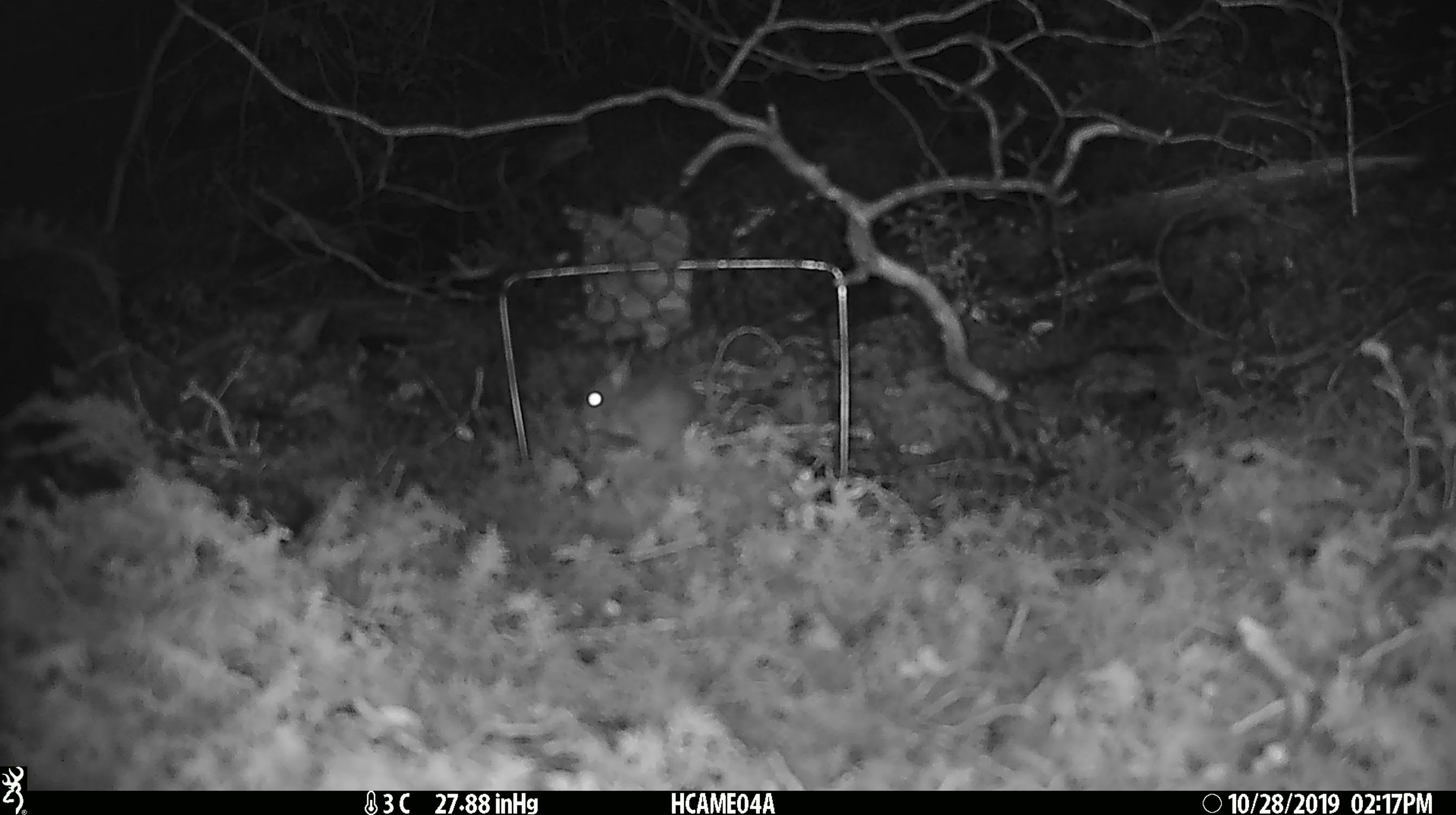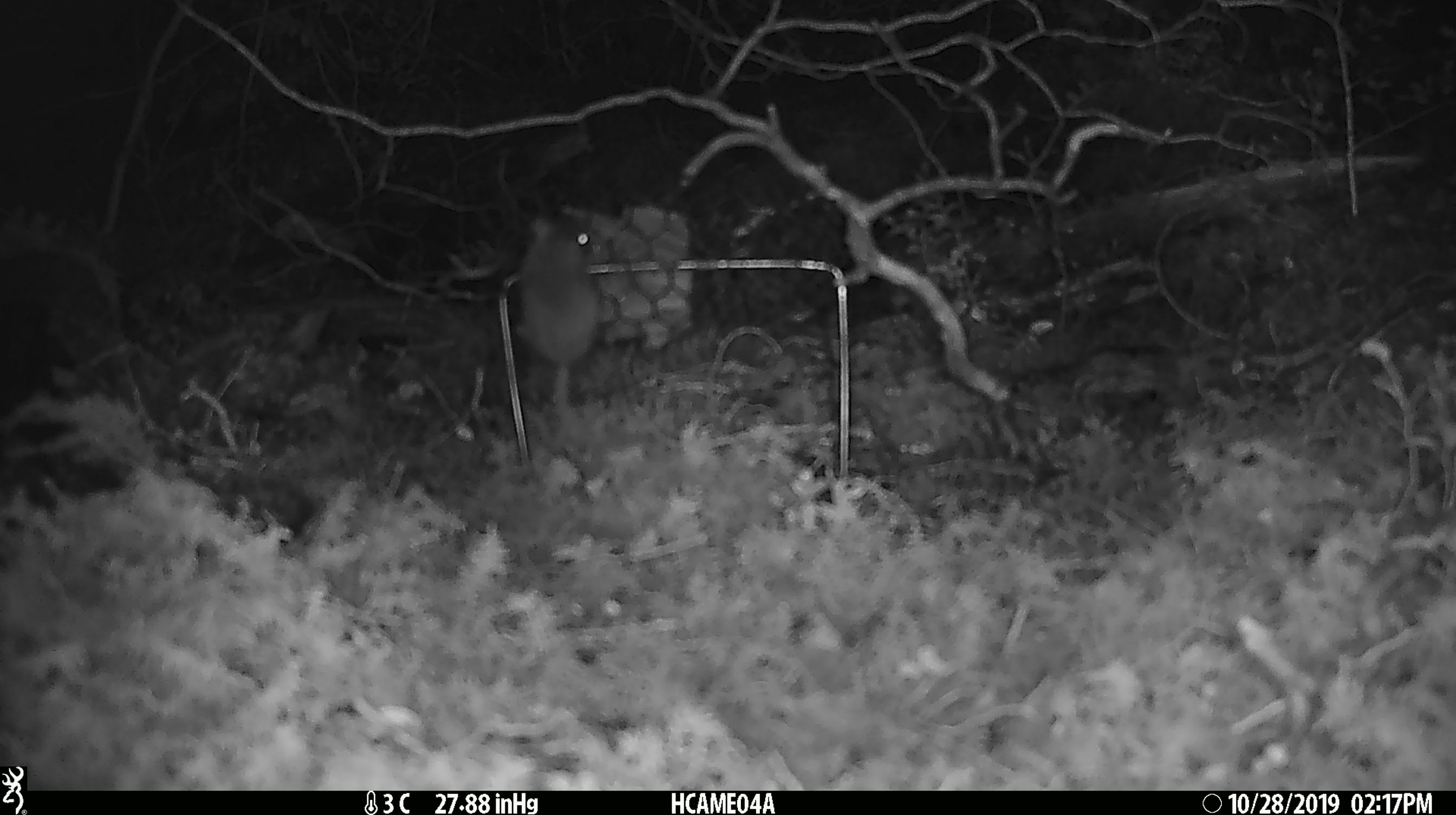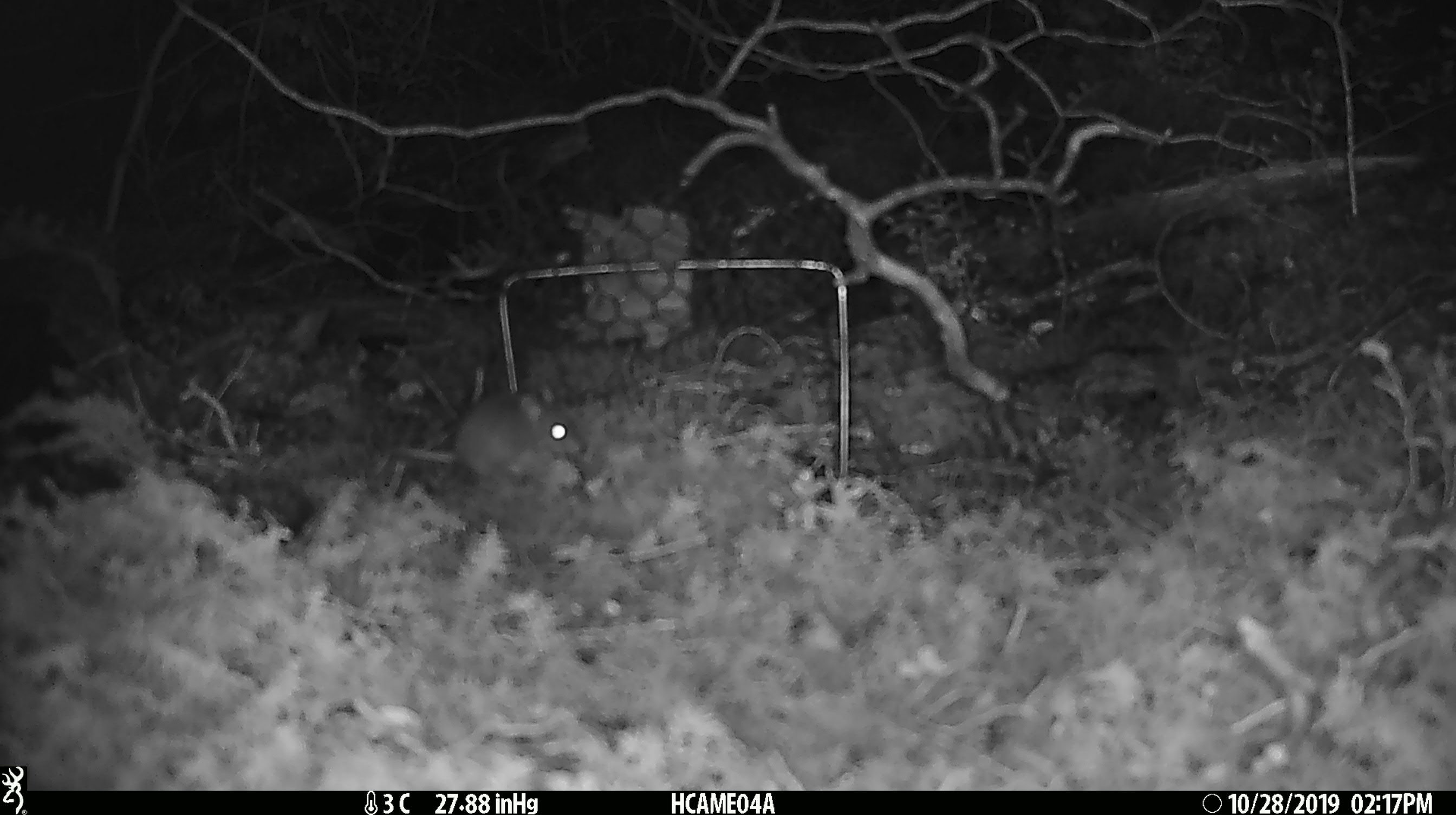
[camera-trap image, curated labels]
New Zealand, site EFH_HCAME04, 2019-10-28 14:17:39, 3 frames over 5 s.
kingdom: Animalia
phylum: Chordata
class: Mammalia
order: Rodentia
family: Muridae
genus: Mus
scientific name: Mus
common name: mouse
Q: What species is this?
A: Mouse (Mus).